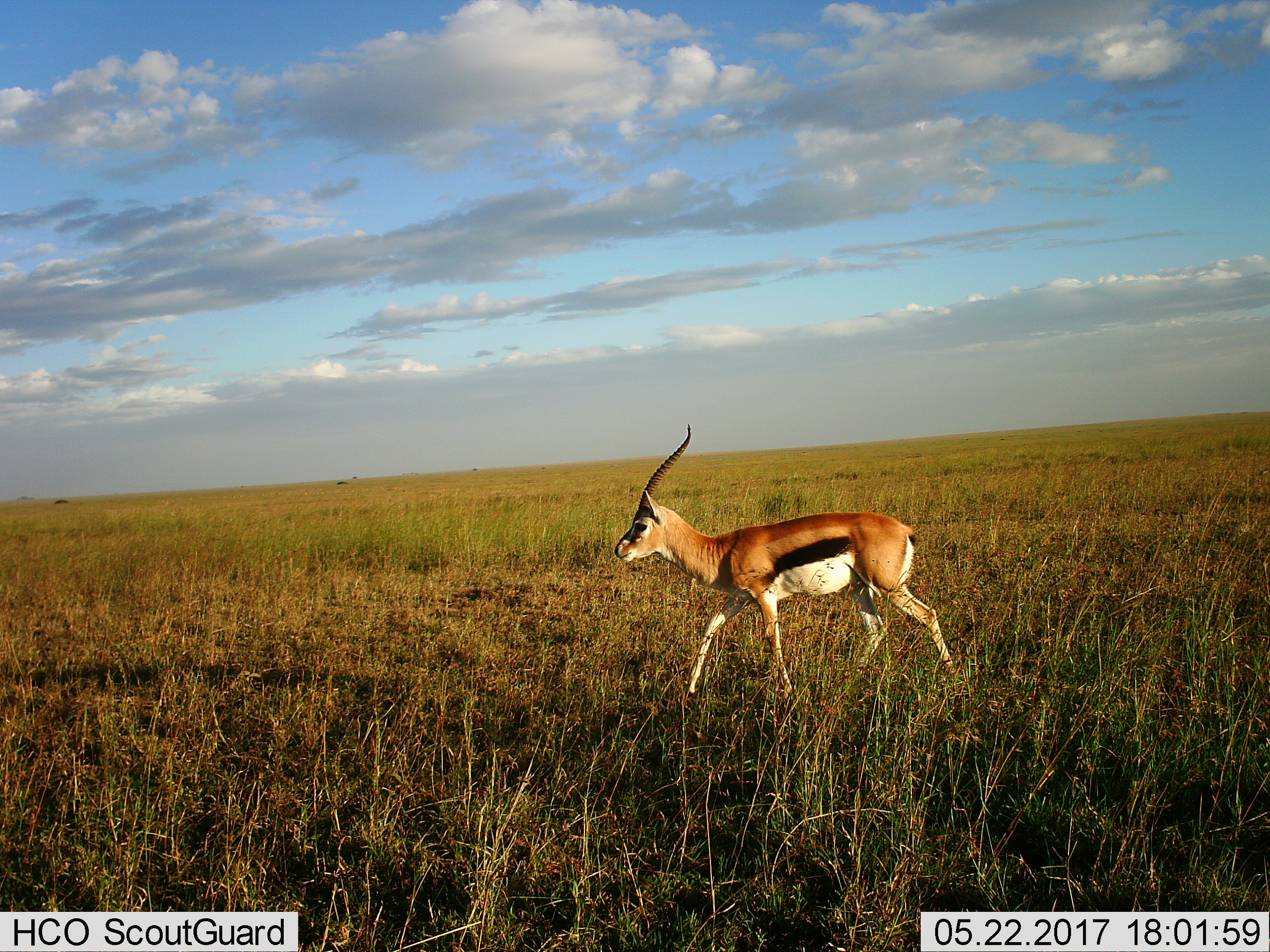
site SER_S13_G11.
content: unidentified animal